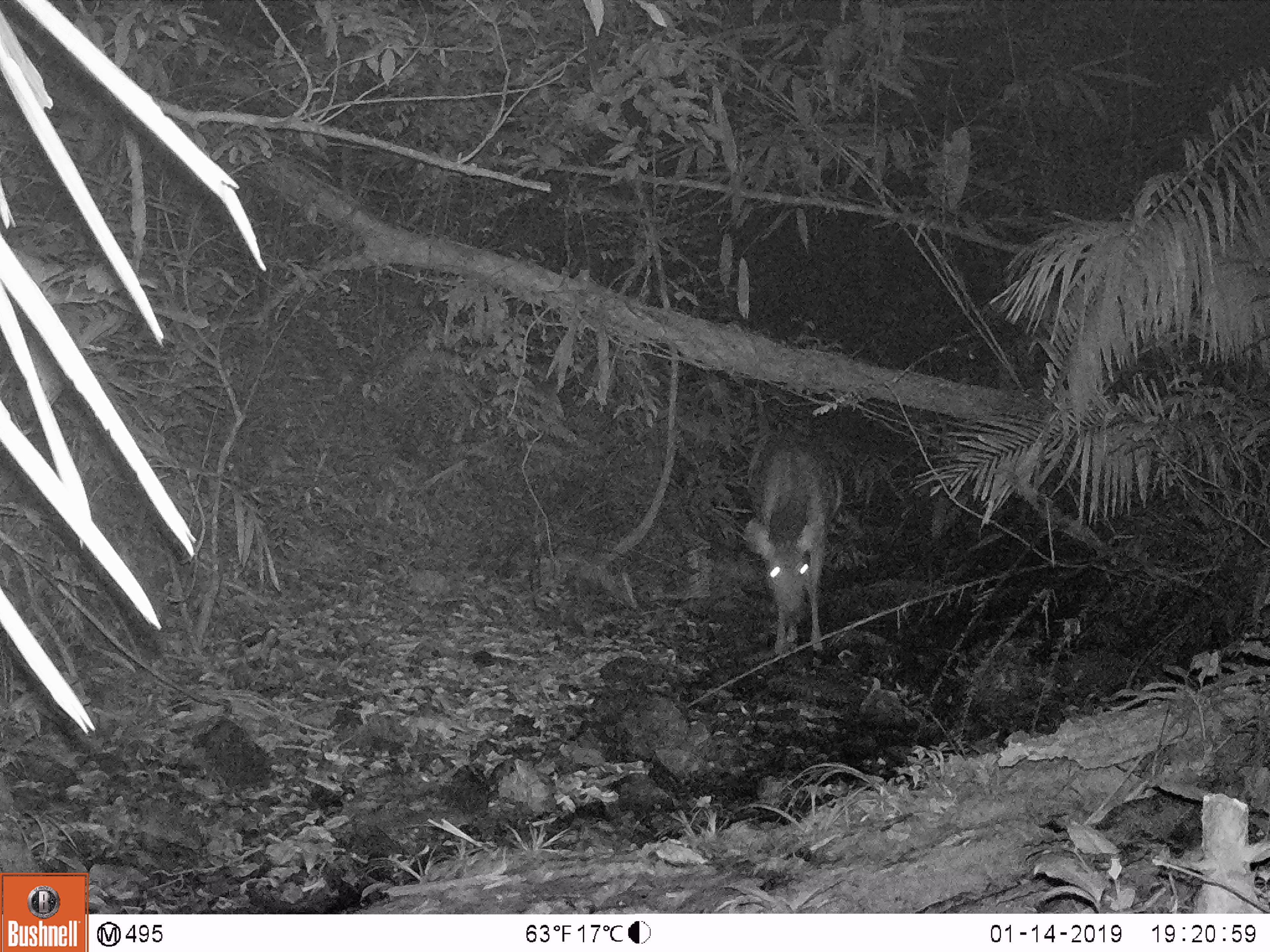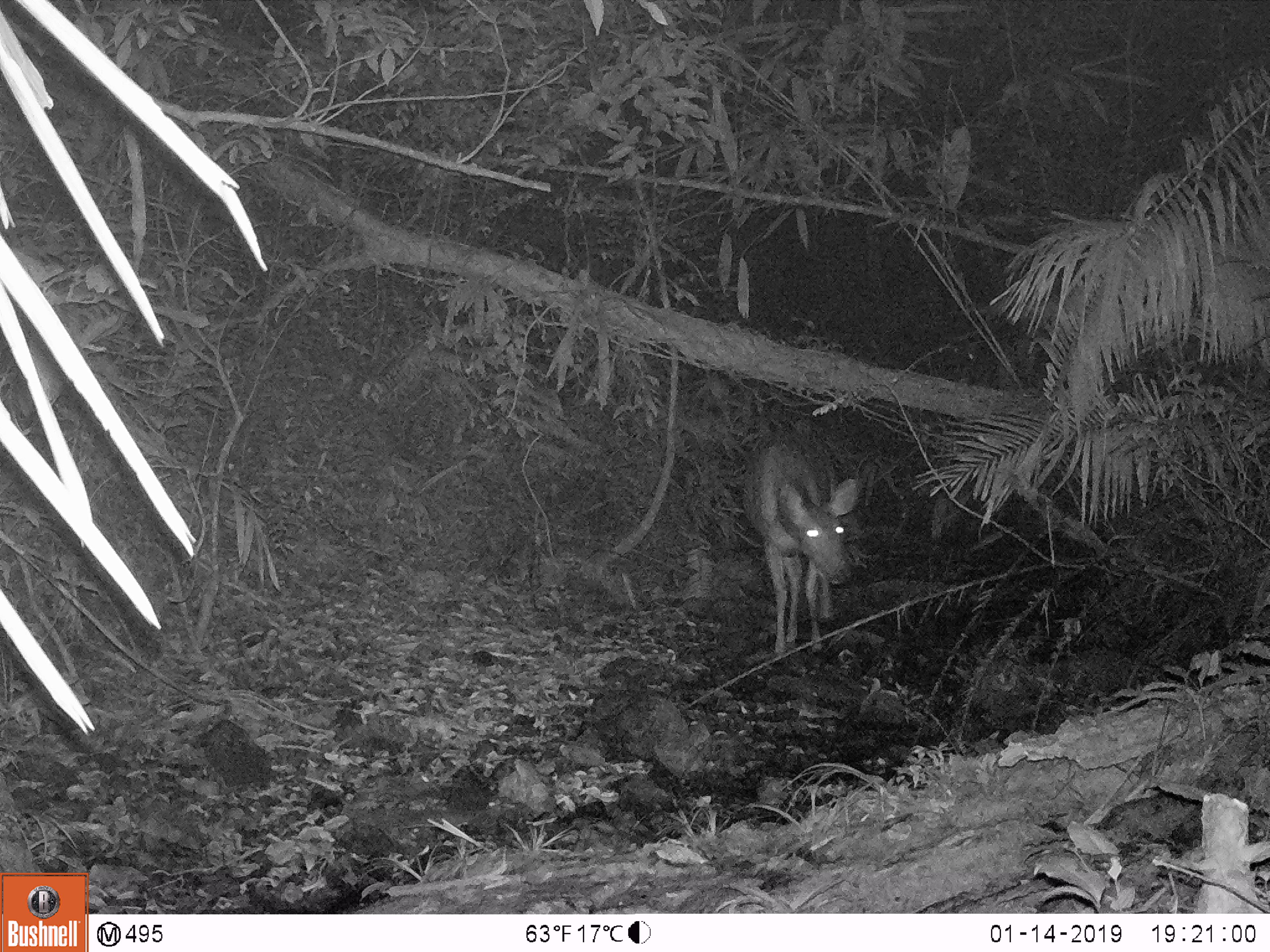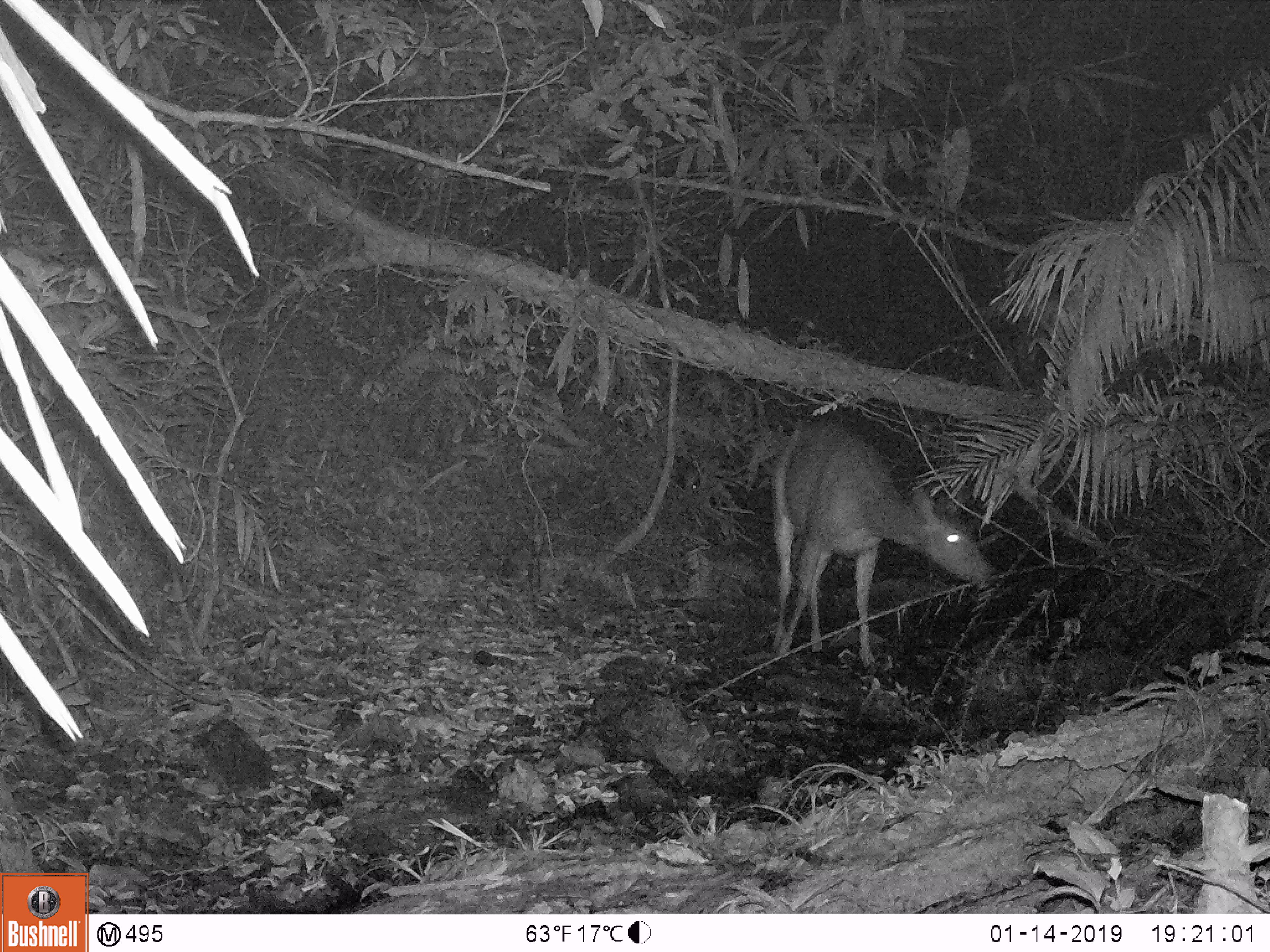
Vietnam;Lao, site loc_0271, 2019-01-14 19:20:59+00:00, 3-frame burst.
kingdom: Animalia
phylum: Chordata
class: Mammalia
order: Artiodactyla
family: Cervidae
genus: Rusa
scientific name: Rusa unicolor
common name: sambar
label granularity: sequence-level